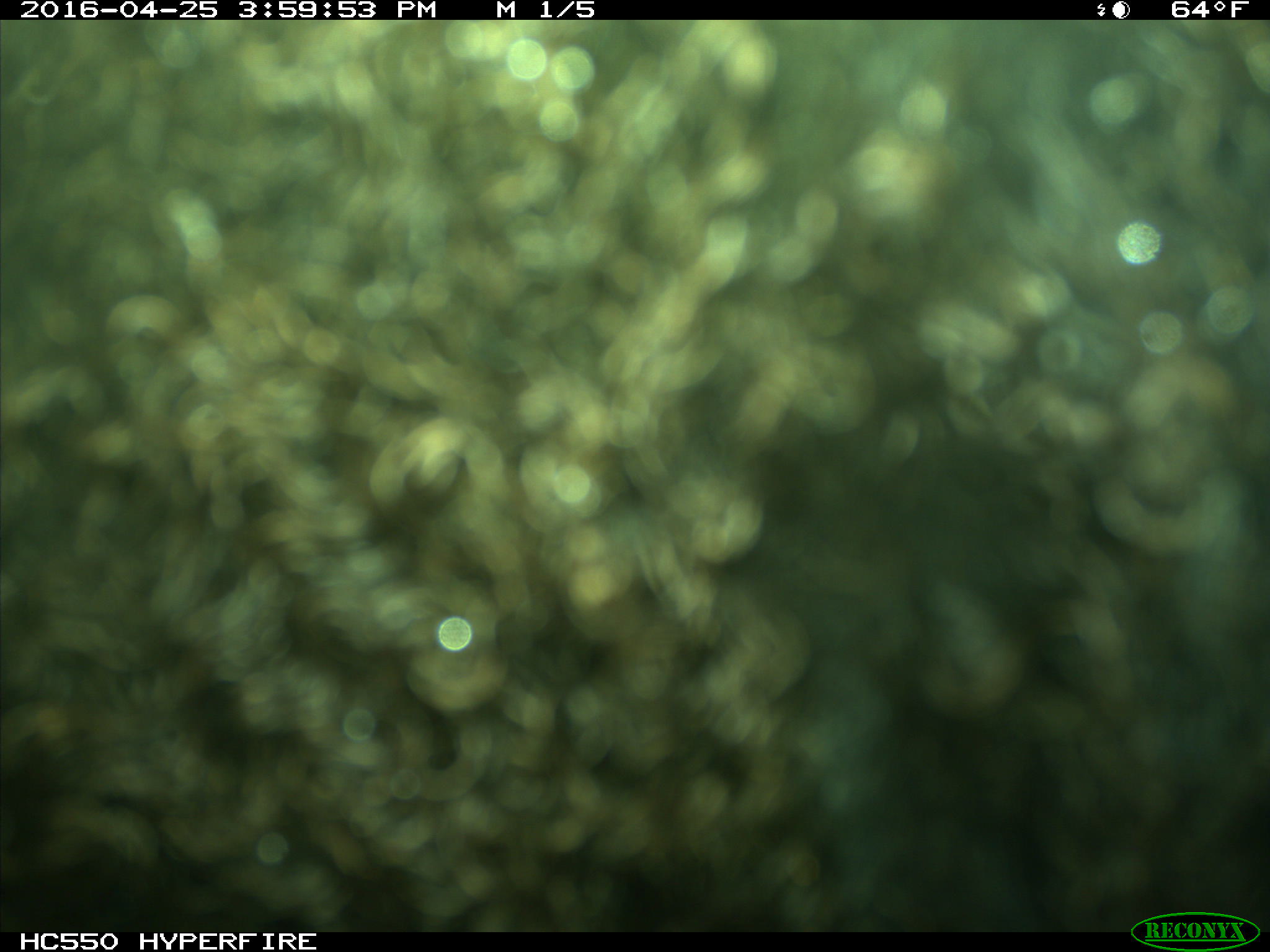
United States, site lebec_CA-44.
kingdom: Animalia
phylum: Chordata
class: Mammalia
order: Artiodactyla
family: Bovidae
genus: Bos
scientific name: Bos taurus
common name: domestic cow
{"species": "Bos taurus (domestic cow)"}